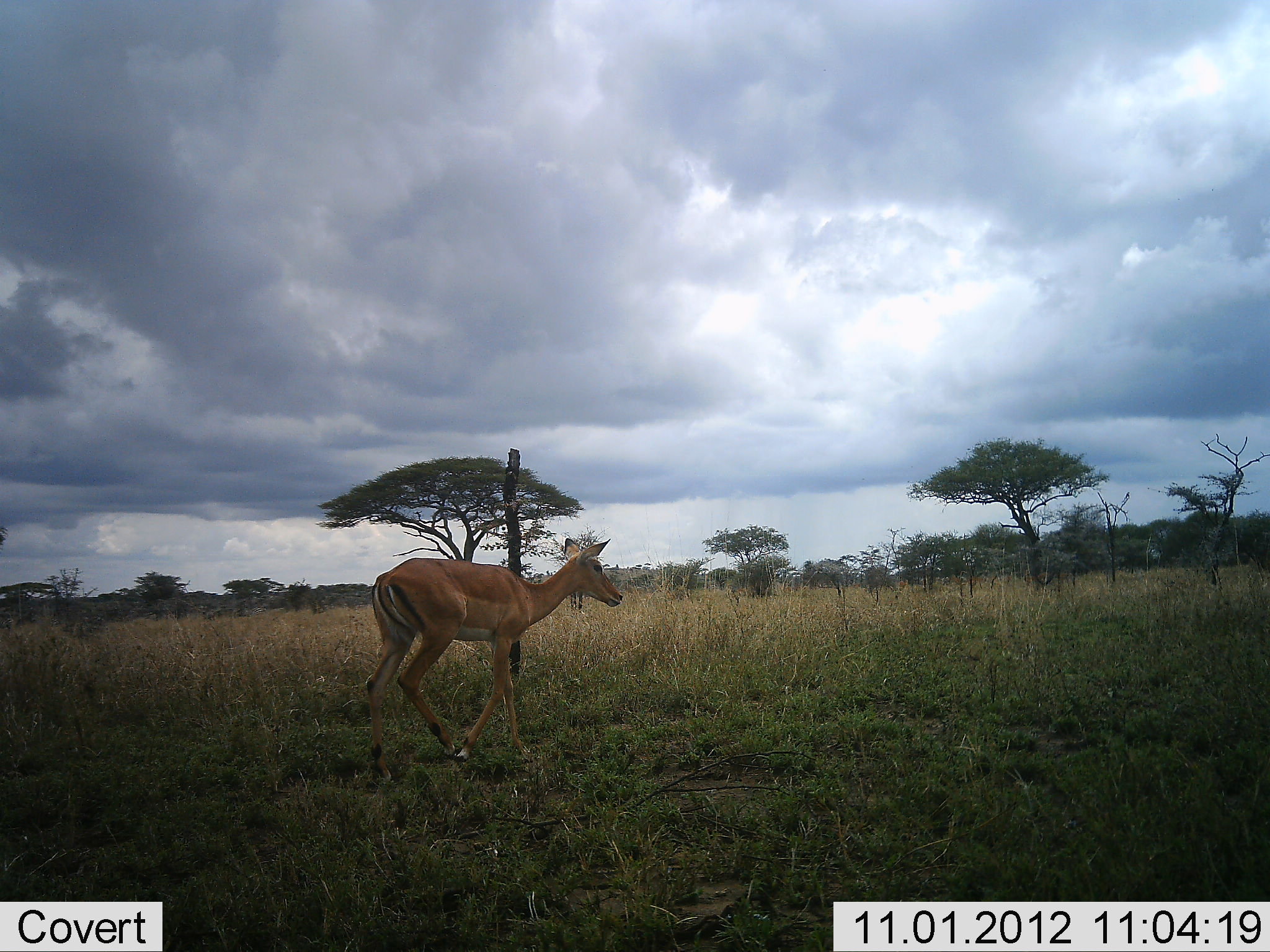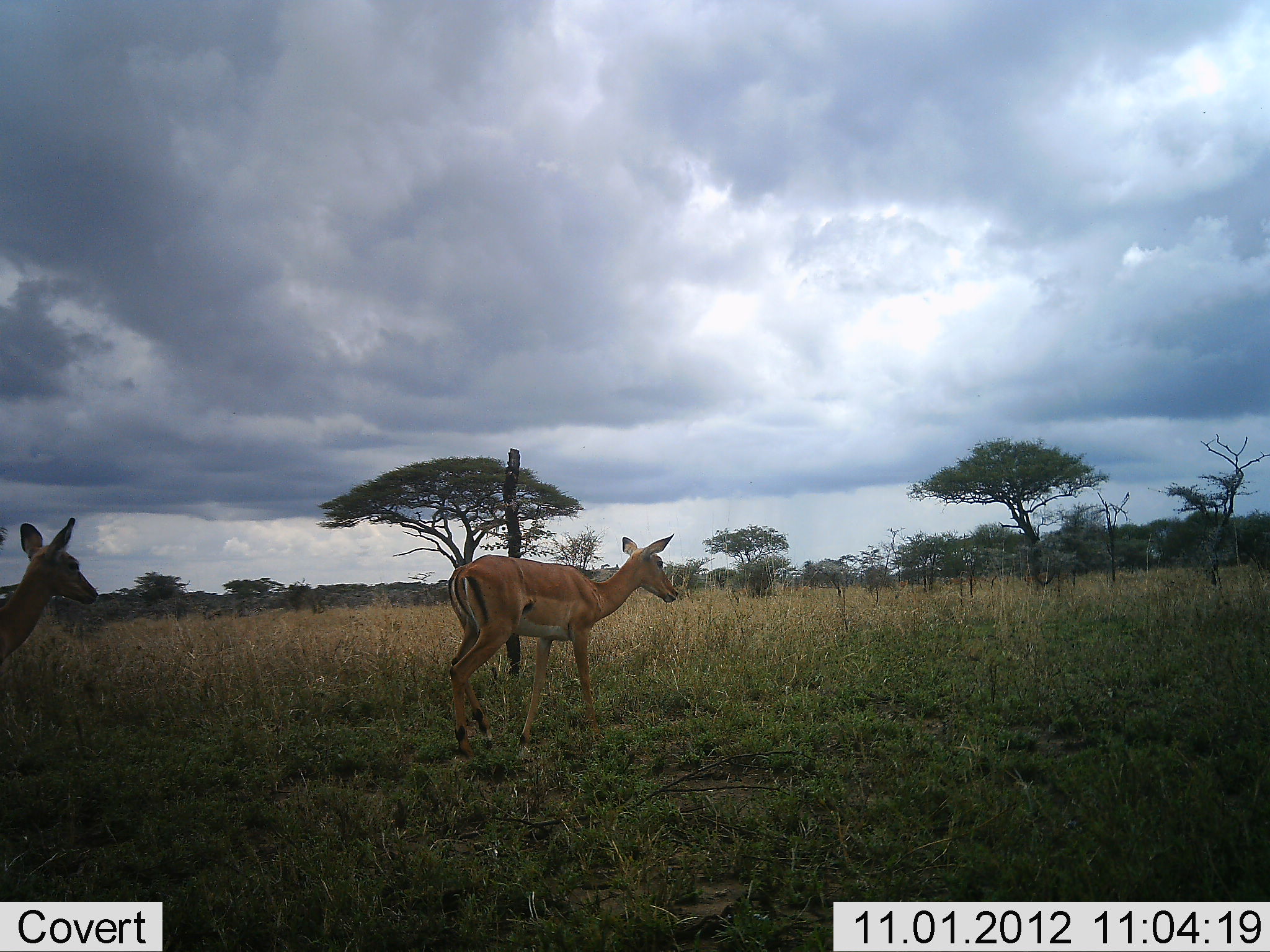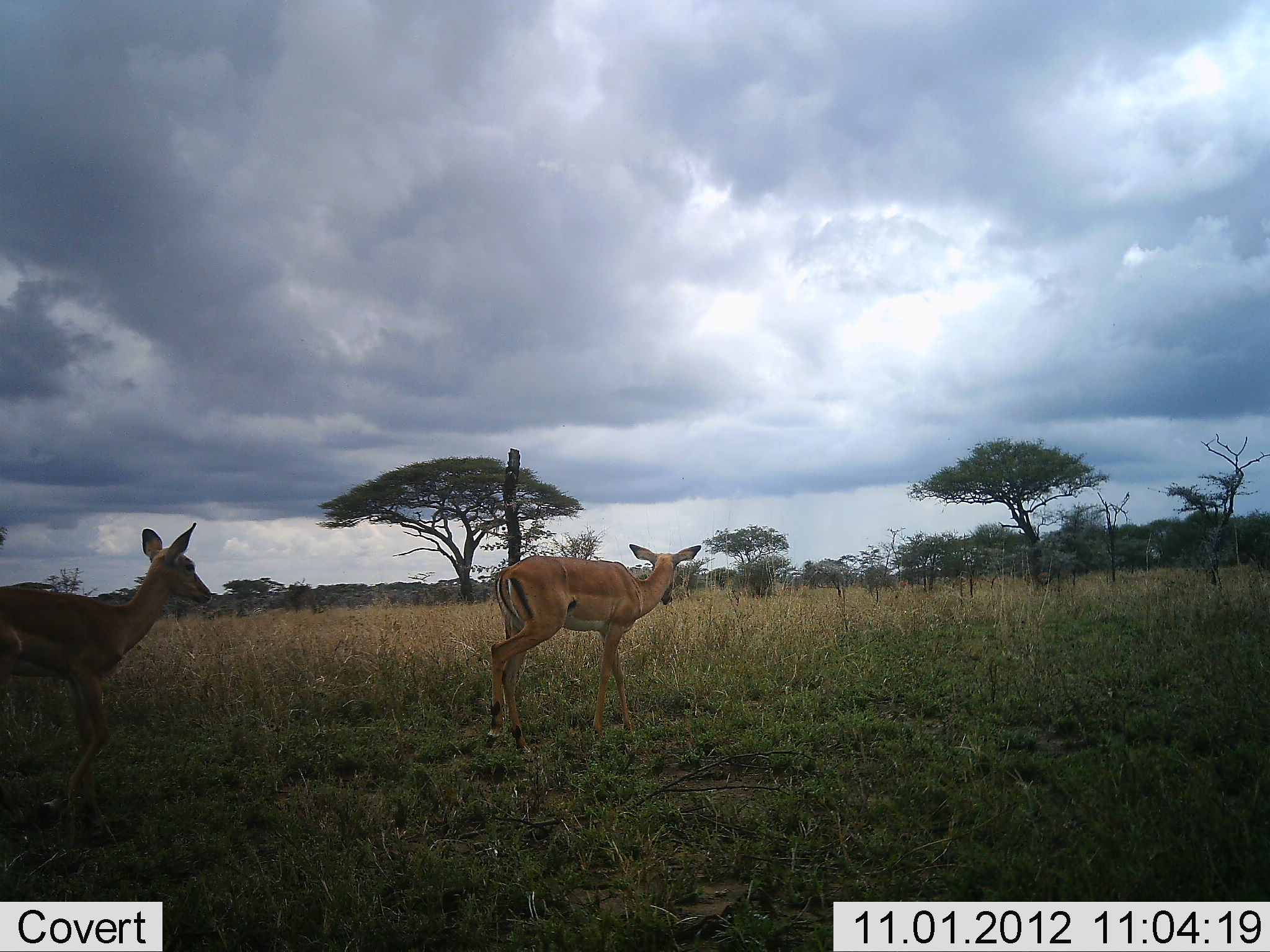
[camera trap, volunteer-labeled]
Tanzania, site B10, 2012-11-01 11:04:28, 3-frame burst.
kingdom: Animalia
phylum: Chordata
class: Mammalia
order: Artiodactyla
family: Bovidae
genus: Nanger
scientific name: Nanger granti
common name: grant's gazelle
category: gazellegrants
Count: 2.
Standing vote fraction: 20%.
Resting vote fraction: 0%.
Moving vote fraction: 80%.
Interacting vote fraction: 0%.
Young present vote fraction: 10%.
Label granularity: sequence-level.